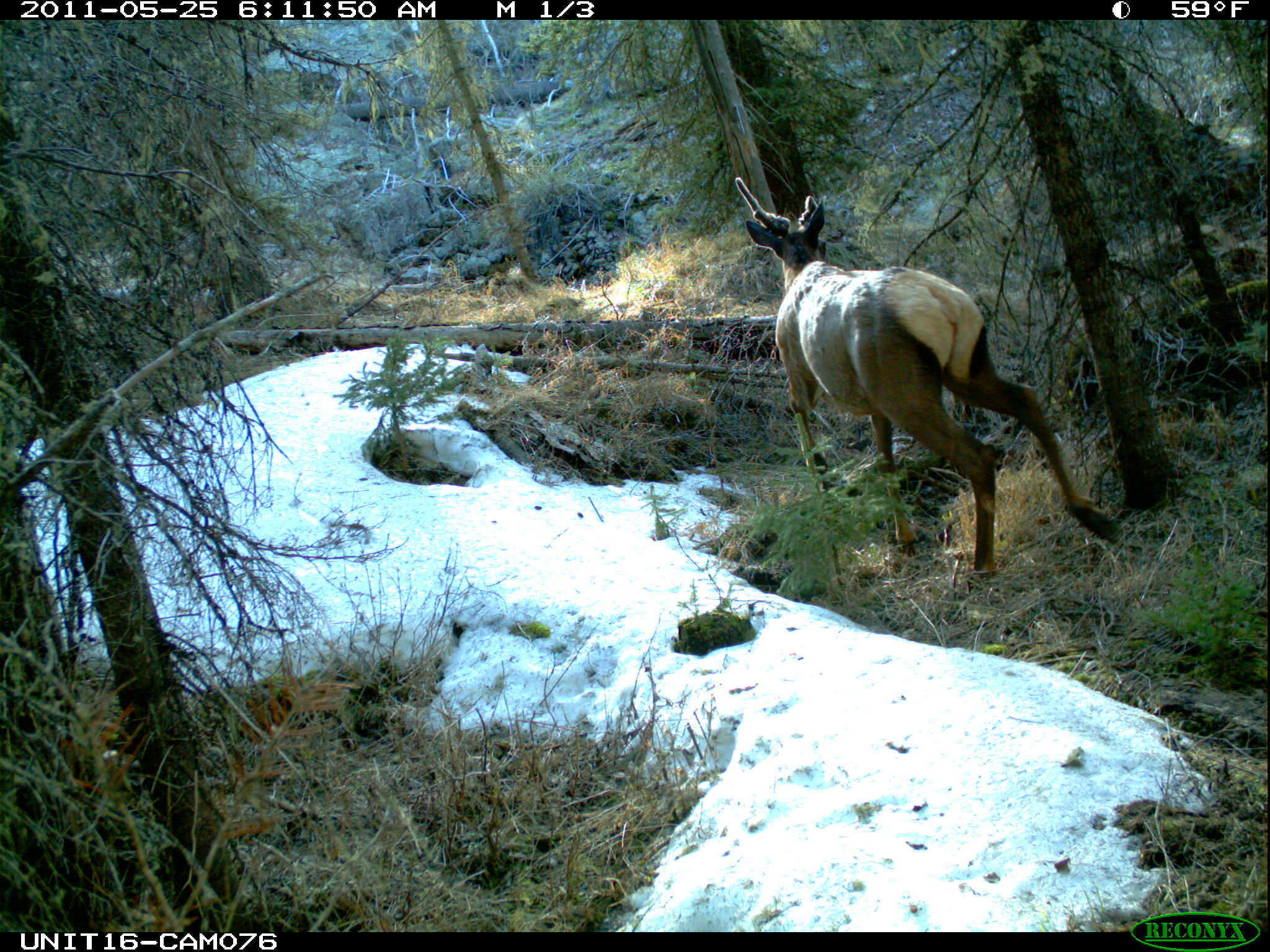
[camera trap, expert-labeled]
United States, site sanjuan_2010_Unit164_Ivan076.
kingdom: Animalia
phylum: Chordata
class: Mammalia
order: Artiodactyla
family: Cervidae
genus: Cervus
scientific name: Cervus elaphus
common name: red deer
Cervus elaphus (red deer).